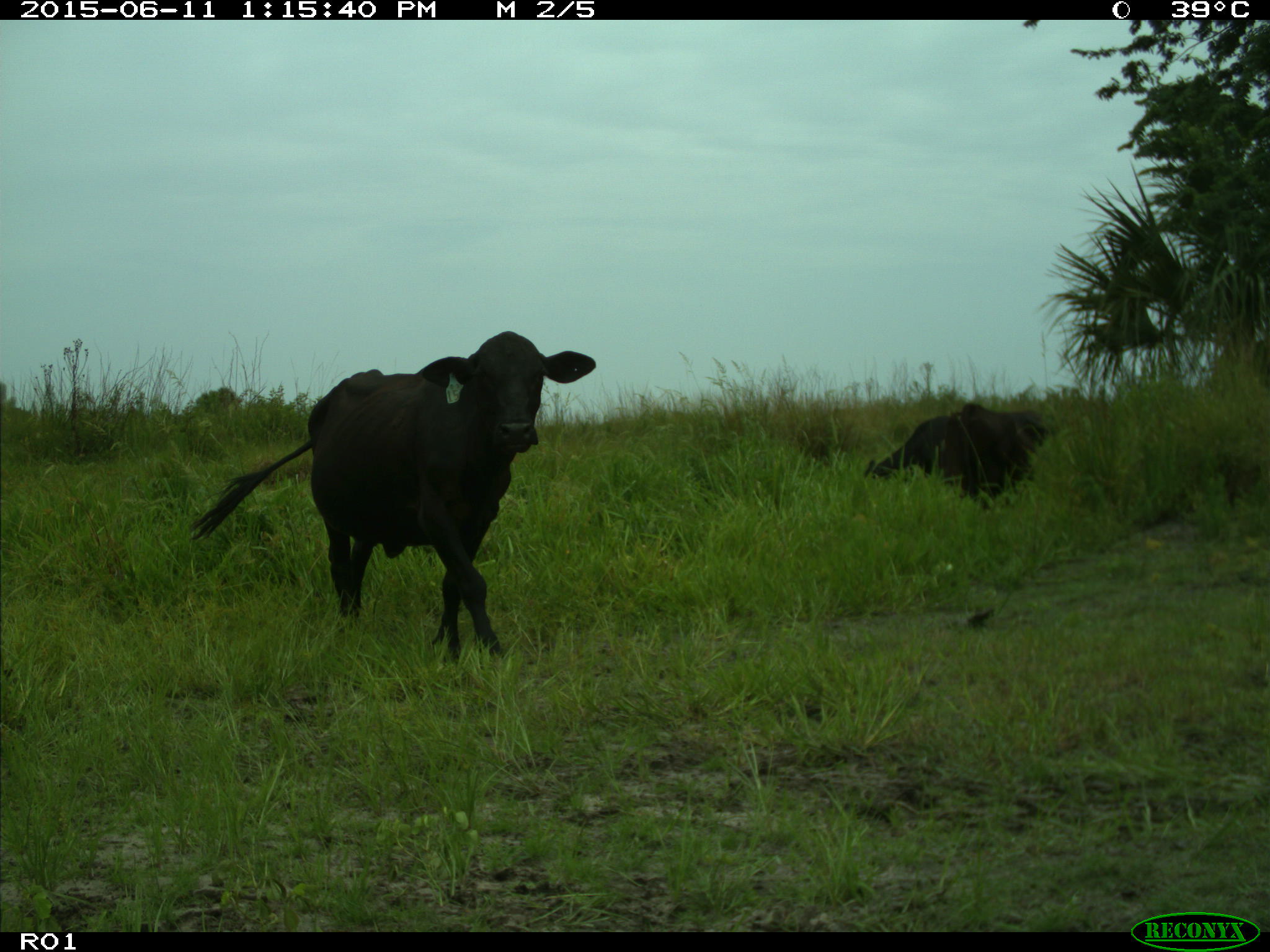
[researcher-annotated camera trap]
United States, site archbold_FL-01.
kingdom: Animalia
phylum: Chordata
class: Mammalia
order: Artiodactyla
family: Bovidae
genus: Bos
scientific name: Bos taurus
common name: domestic cow